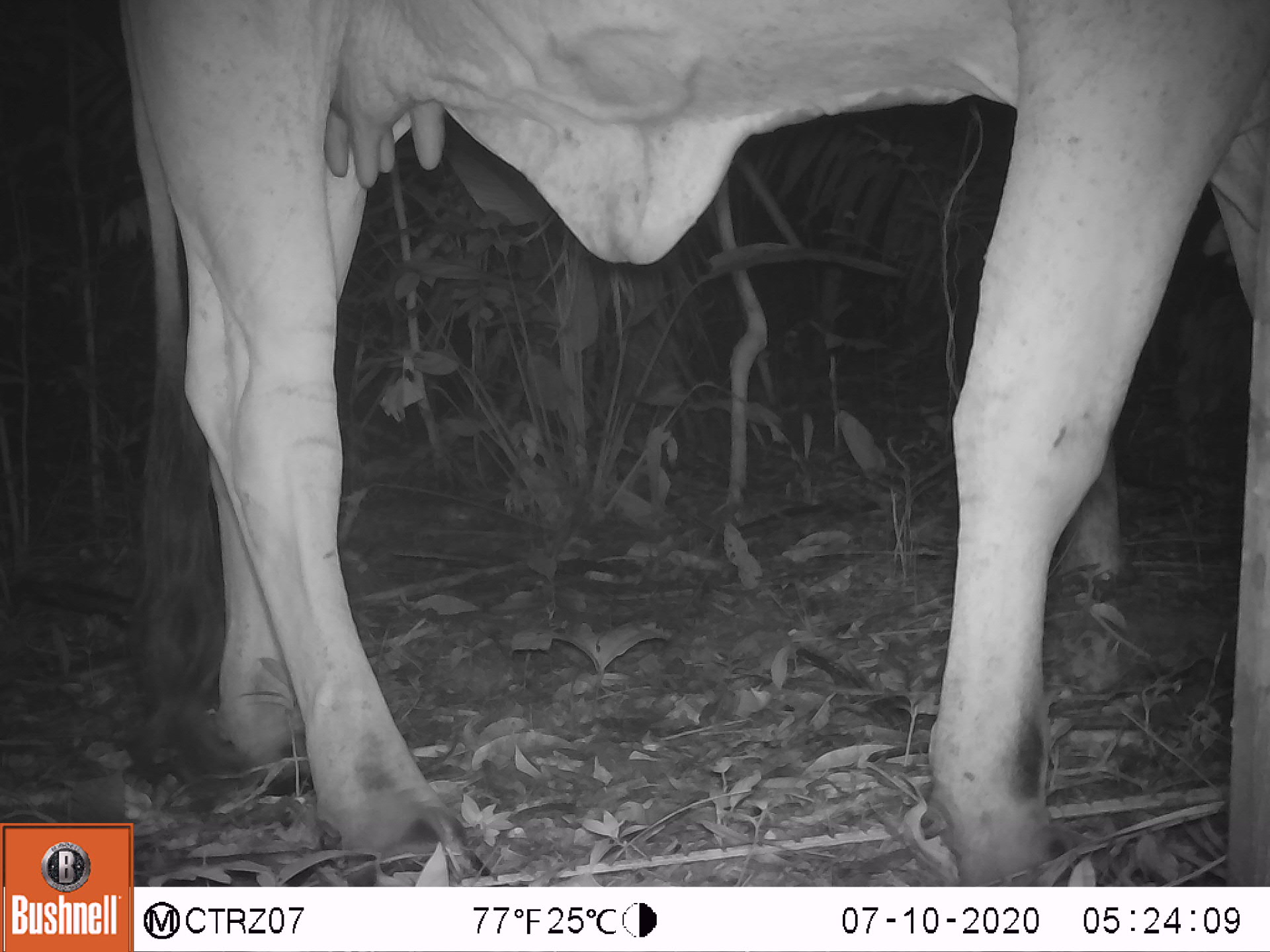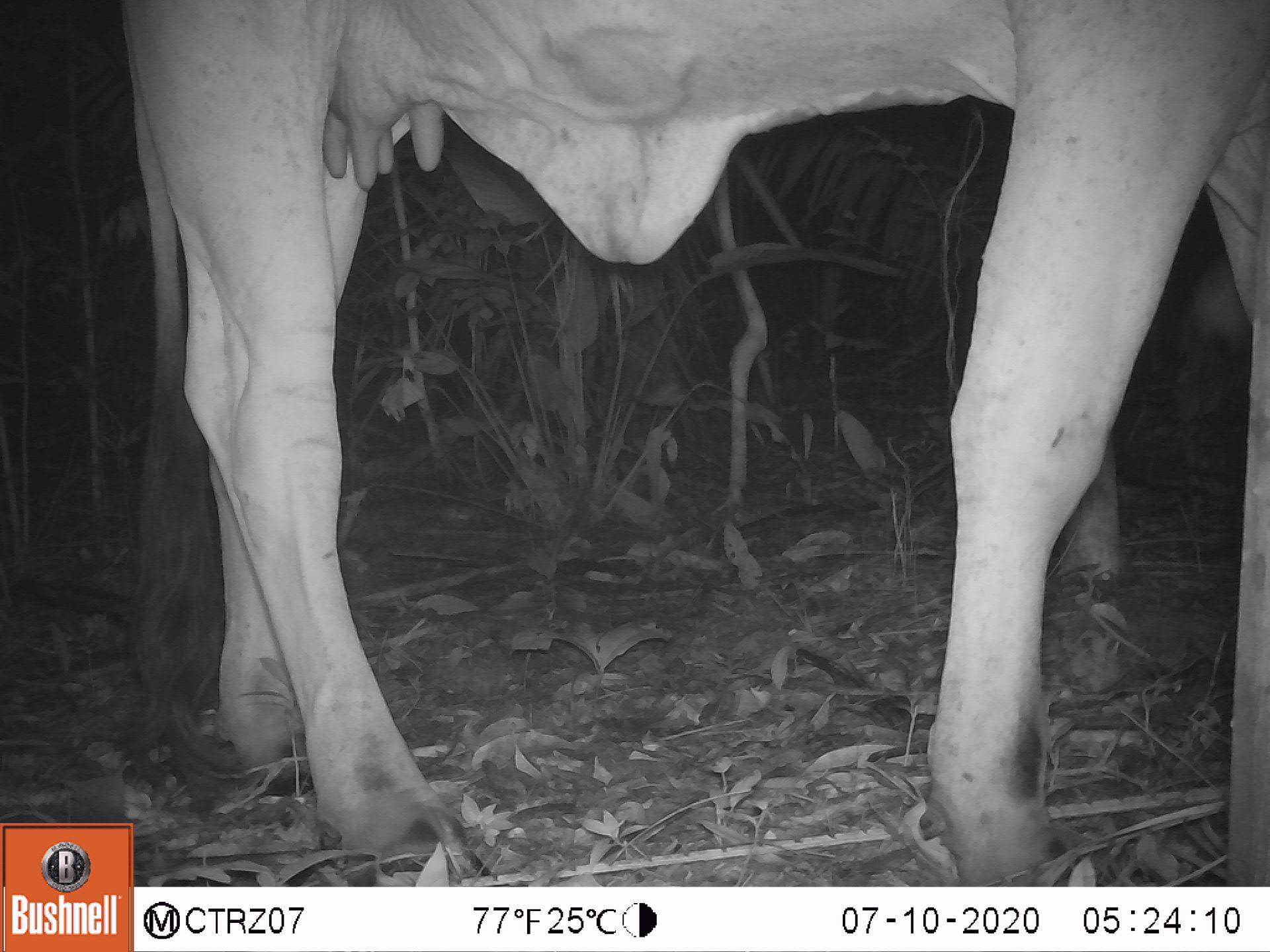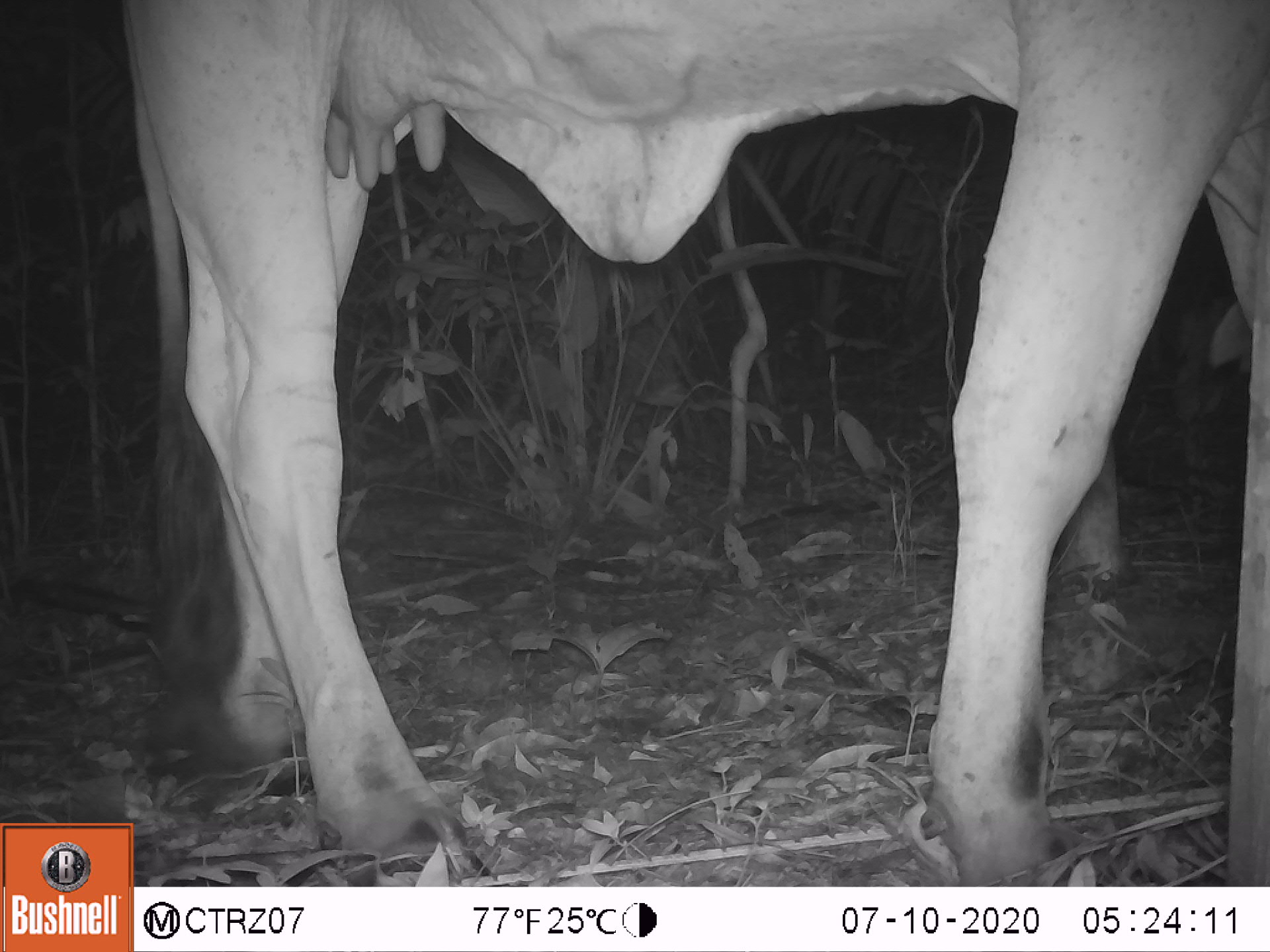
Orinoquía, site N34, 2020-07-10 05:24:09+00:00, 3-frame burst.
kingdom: Animalia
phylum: Chordata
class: Mammalia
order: Artiodactyla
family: Bovidae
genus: Bos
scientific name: Bos taurus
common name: cow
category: cattle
Cattle (cow) (Bos taurus).